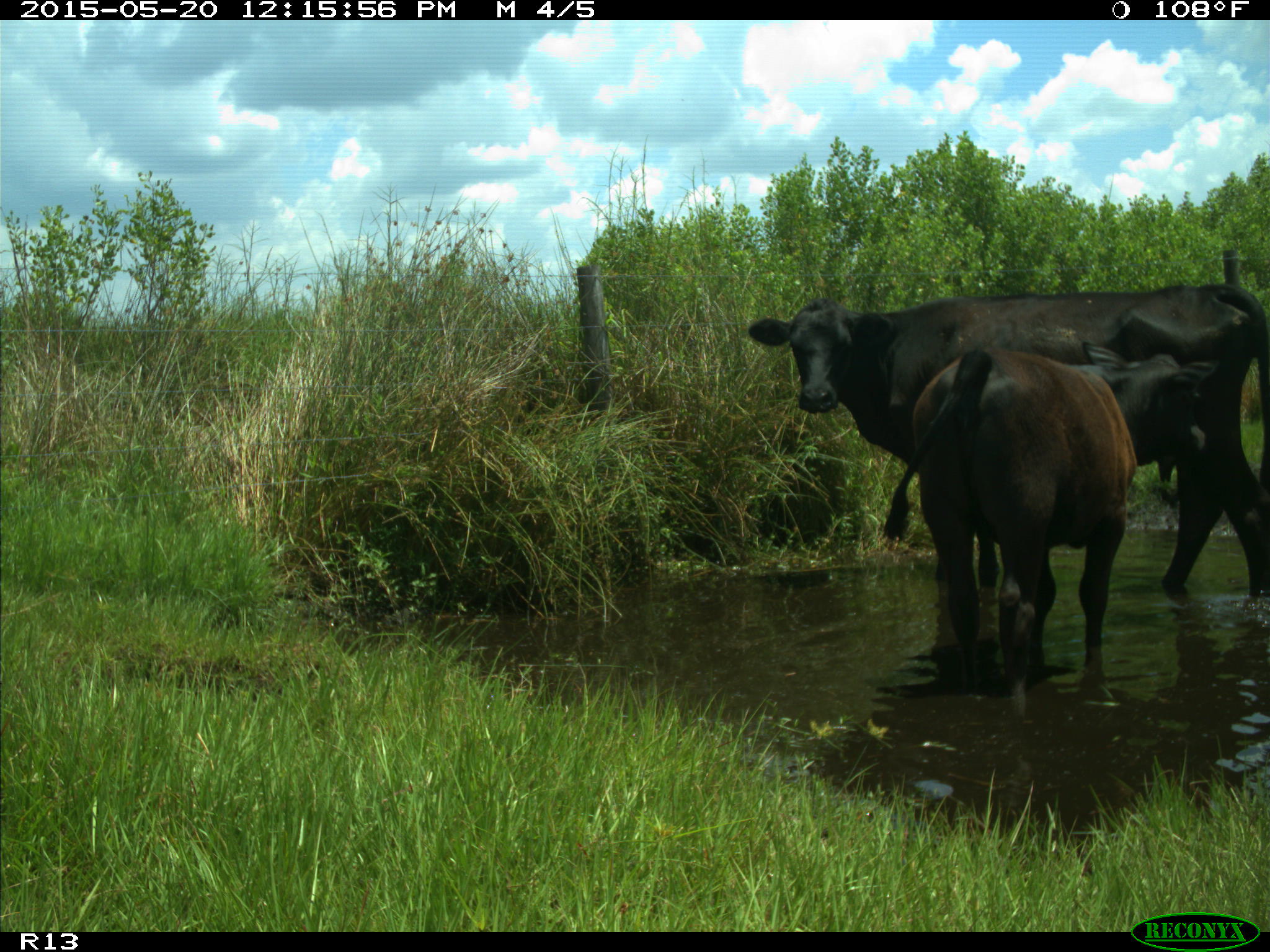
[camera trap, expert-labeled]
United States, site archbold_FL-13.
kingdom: Animalia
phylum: Chordata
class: Mammalia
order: Artiodactyla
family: Bovidae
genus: Bos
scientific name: Bos taurus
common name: domestic cow